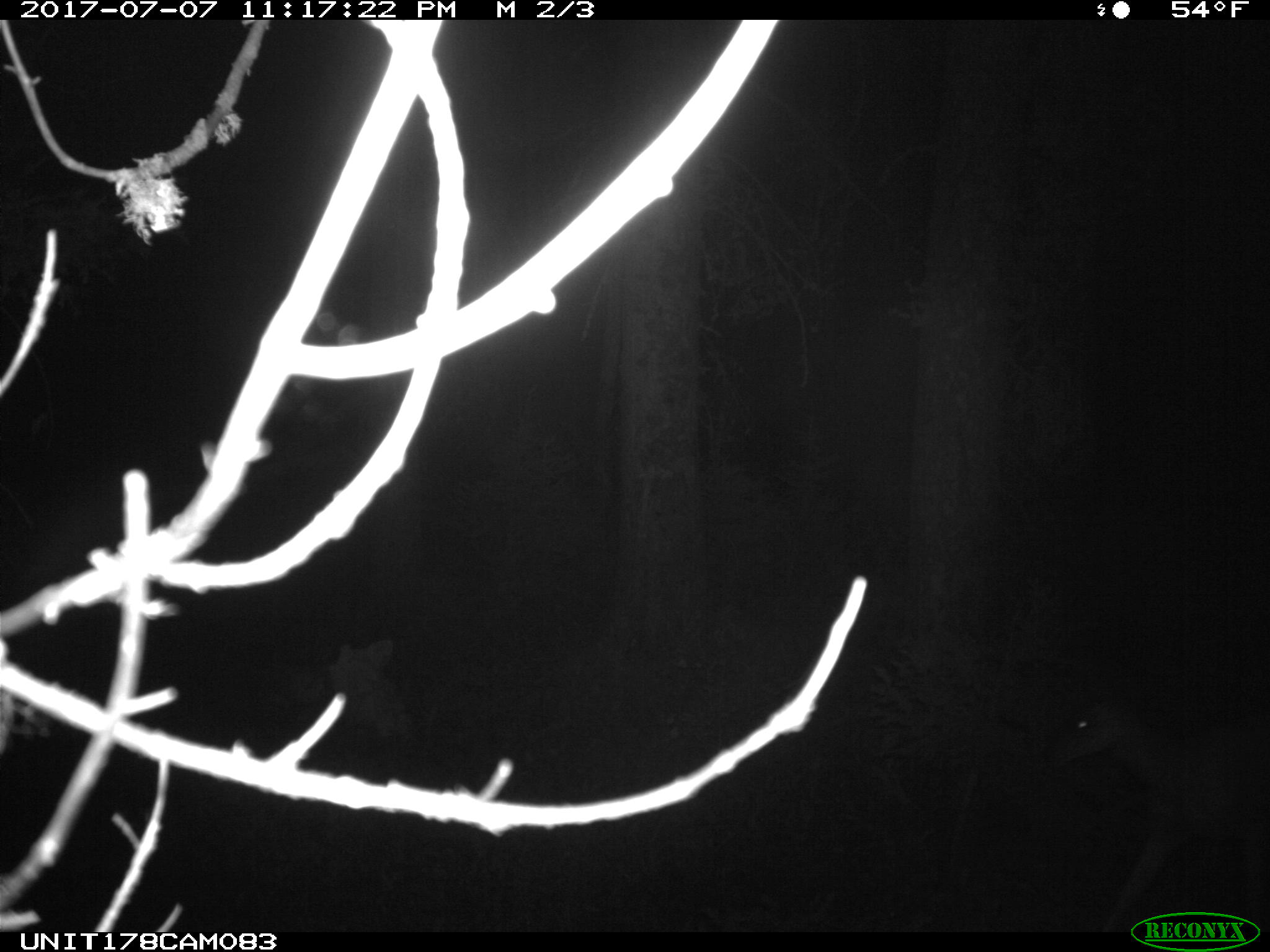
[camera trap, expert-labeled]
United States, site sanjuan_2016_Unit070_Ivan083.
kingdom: Animalia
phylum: Chordata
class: Mammalia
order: Artiodactyla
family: Cervidae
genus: Odocoileus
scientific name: Odocoileus hemionus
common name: mule deer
Odocoileus hemionus (mule deer).